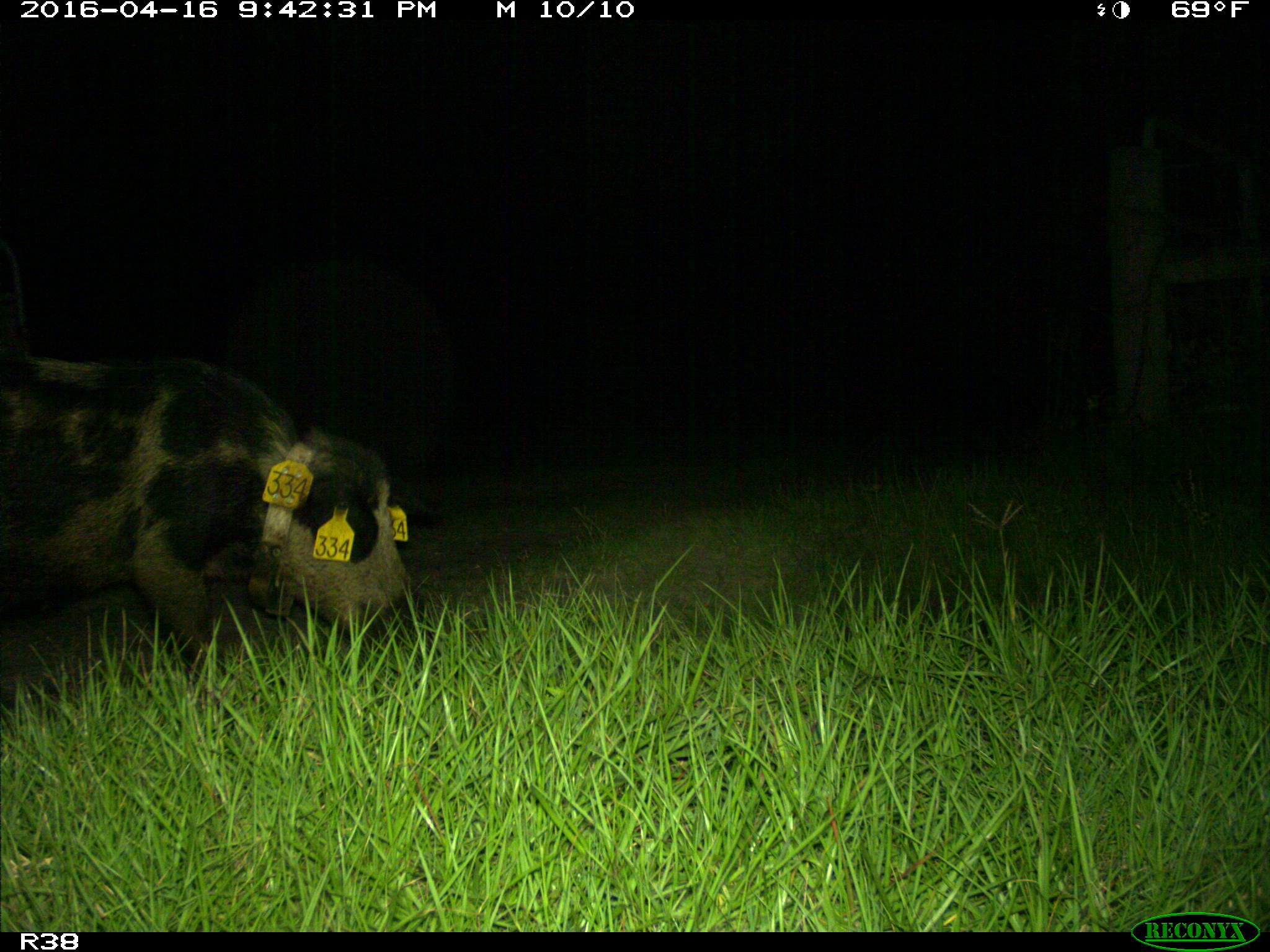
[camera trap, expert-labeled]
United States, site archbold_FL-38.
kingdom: Animalia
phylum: Chordata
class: Mammalia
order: Artiodactyla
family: Suidae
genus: Sus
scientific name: Sus scrofa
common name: wild boar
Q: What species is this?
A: Sus scrofa (wild boar).